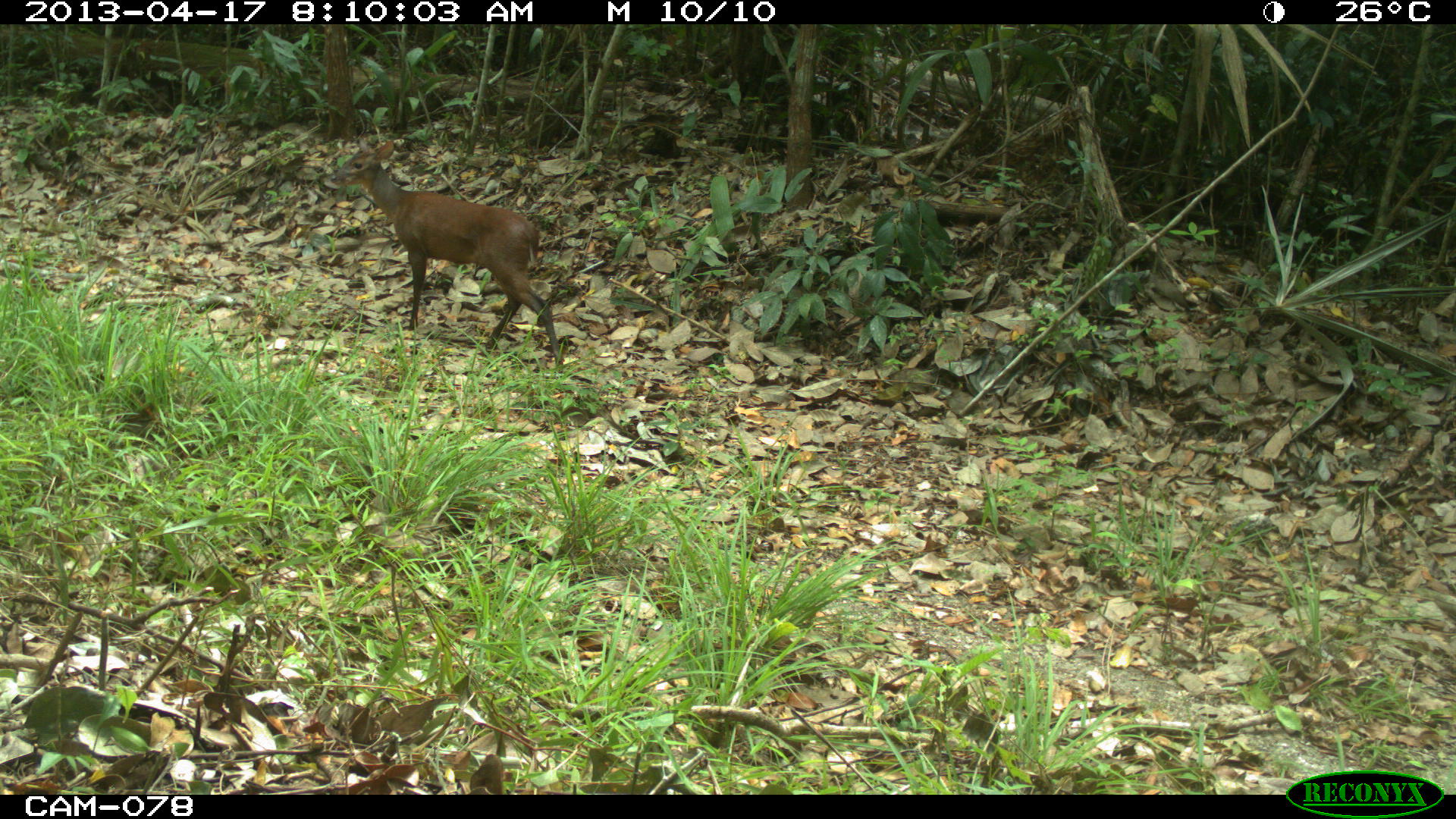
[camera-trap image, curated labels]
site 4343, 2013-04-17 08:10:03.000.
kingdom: Animalia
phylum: Chordata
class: Mammalia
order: Artiodactyla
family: Cervidae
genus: Mazama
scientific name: Mazama temama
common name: central american red brocket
Mazama temama (central american red brocket), count 1, sex female.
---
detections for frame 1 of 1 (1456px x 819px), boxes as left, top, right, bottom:
mazama temama: 329, 138, 561, 372